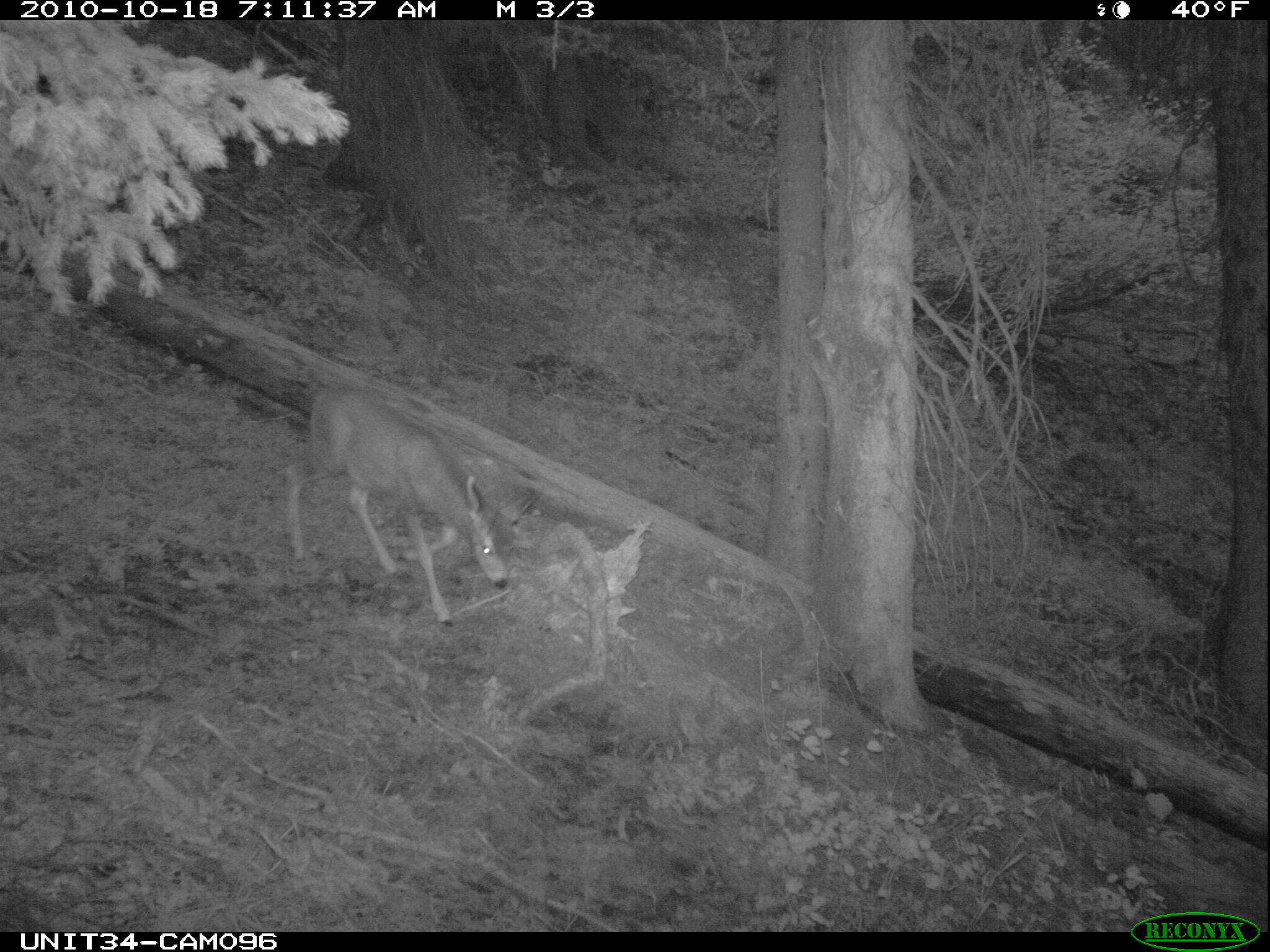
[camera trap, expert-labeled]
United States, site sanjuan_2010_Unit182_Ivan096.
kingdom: Animalia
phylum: Chordata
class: Mammalia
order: Artiodactyla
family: Cervidae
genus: Odocoileus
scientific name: Odocoileus hemionus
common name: mule deer